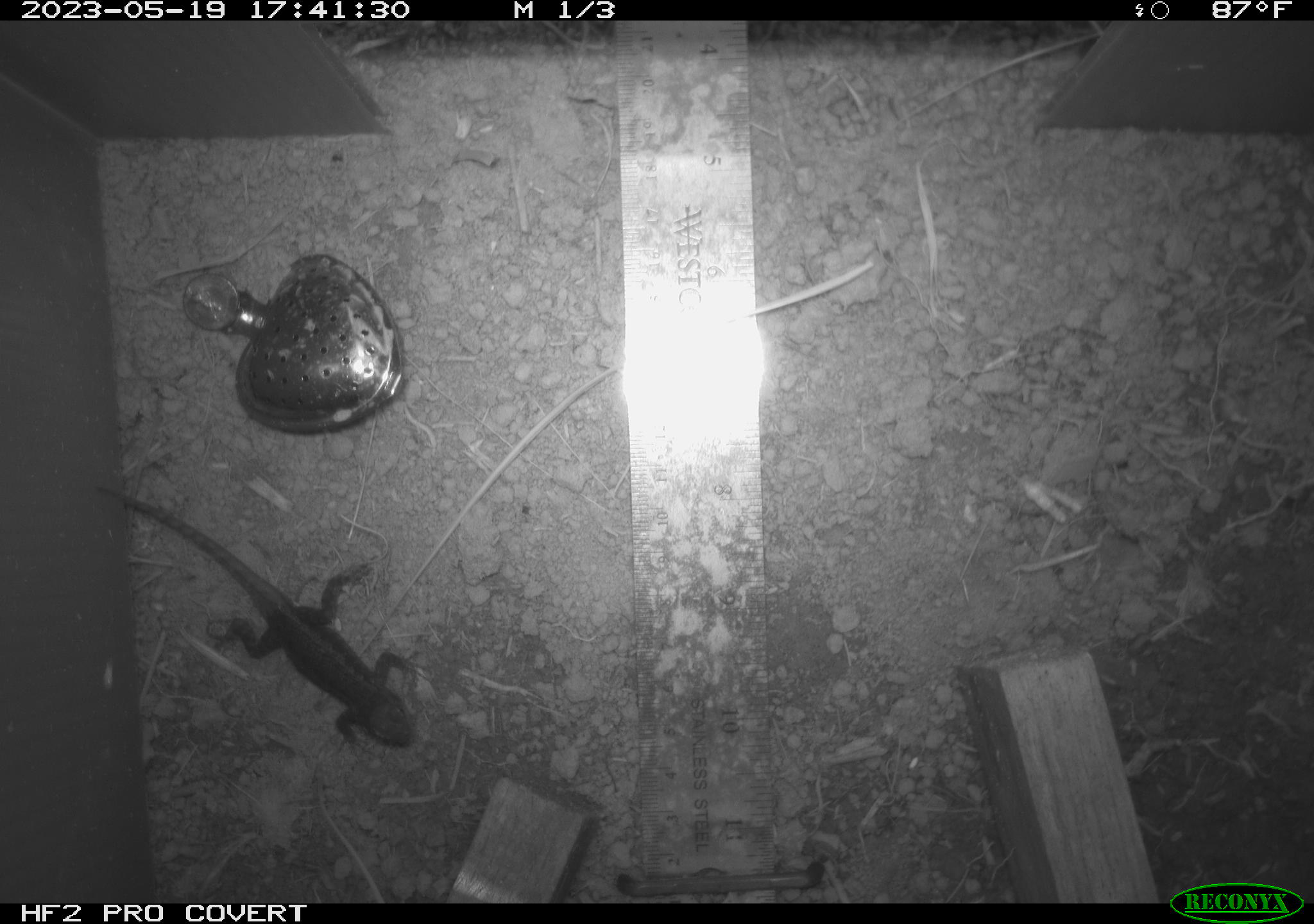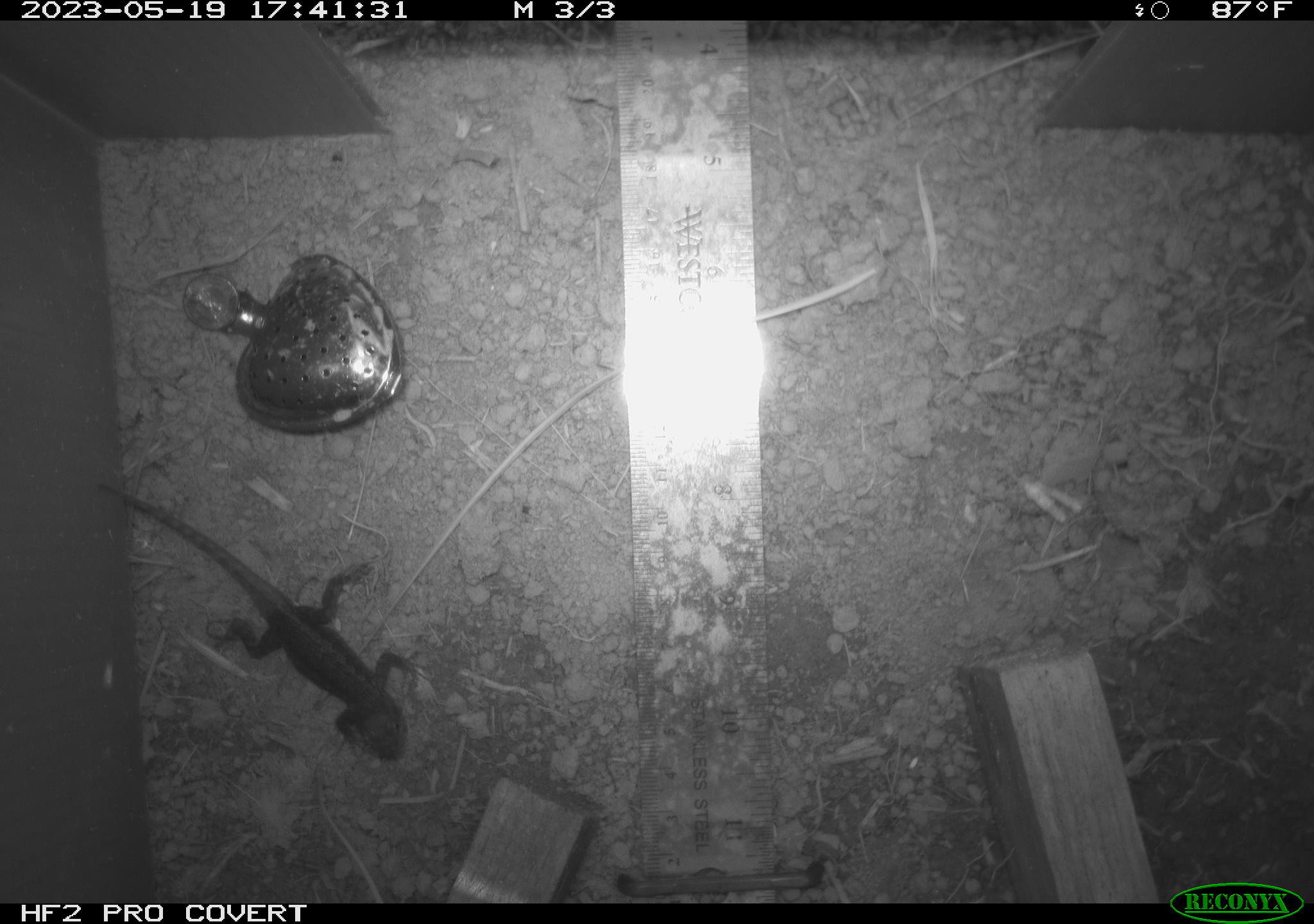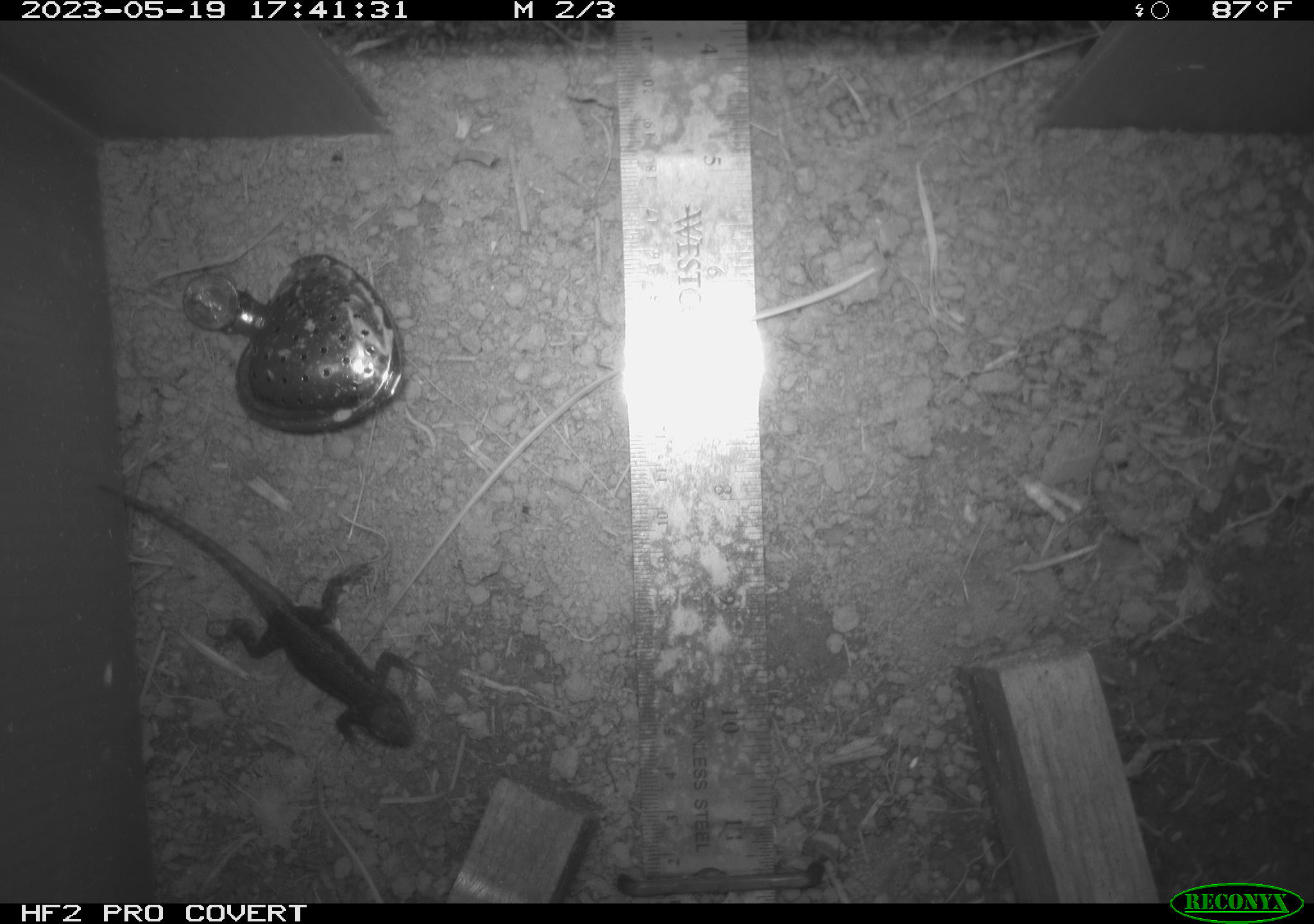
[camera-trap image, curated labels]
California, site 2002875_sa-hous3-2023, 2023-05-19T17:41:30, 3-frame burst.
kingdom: Animalia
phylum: Chordata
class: Reptilia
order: Squamata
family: Phrynosomatidae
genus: Sceloporus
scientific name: Sceloporus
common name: spiny lizards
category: sceloporus species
Sceloporus species (spiny lizards) (Sceloporus).